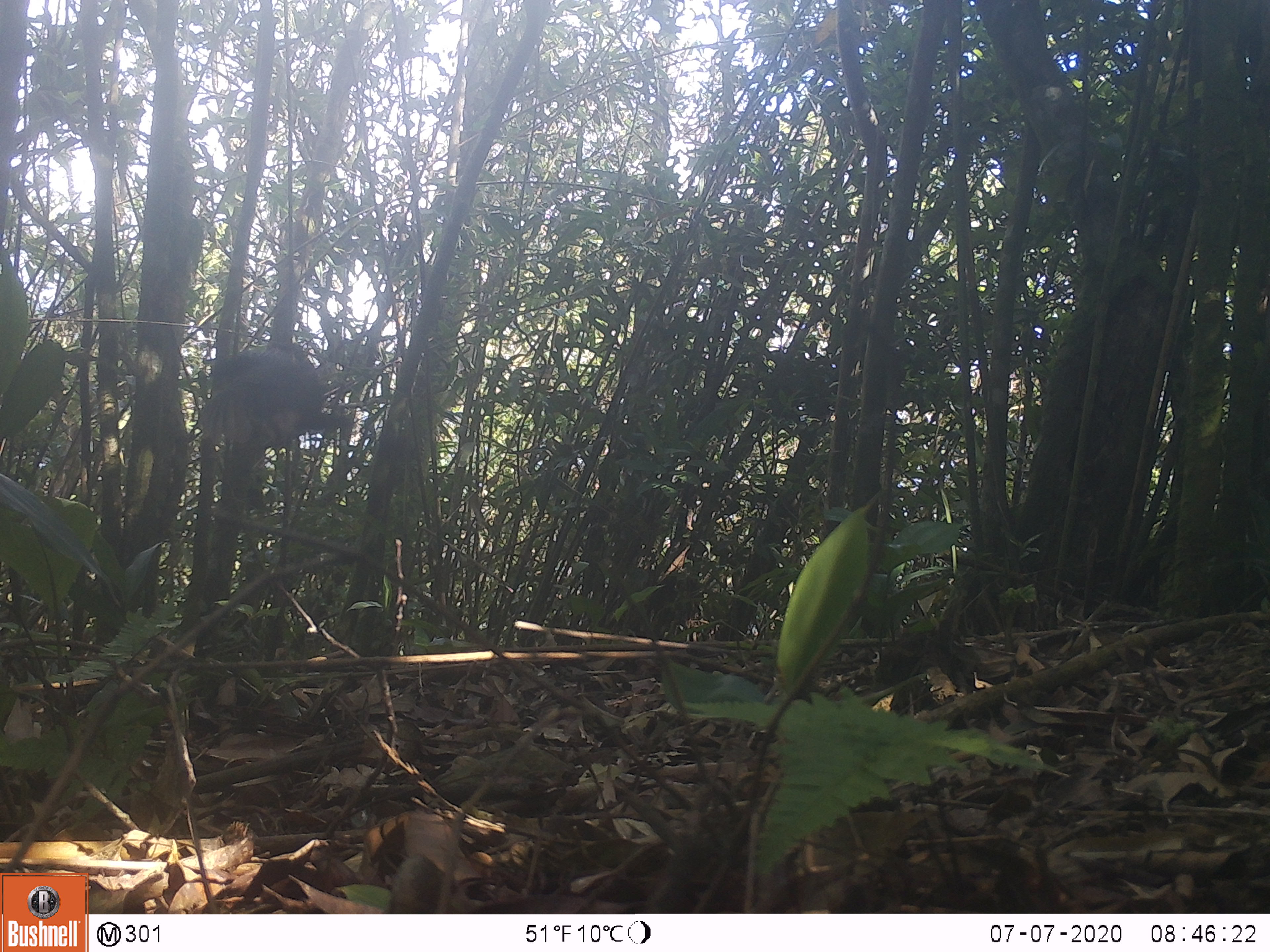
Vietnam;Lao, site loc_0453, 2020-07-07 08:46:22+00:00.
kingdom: Animalia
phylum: Chordata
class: Aves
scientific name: Aves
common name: bird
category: unidentified bird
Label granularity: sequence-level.